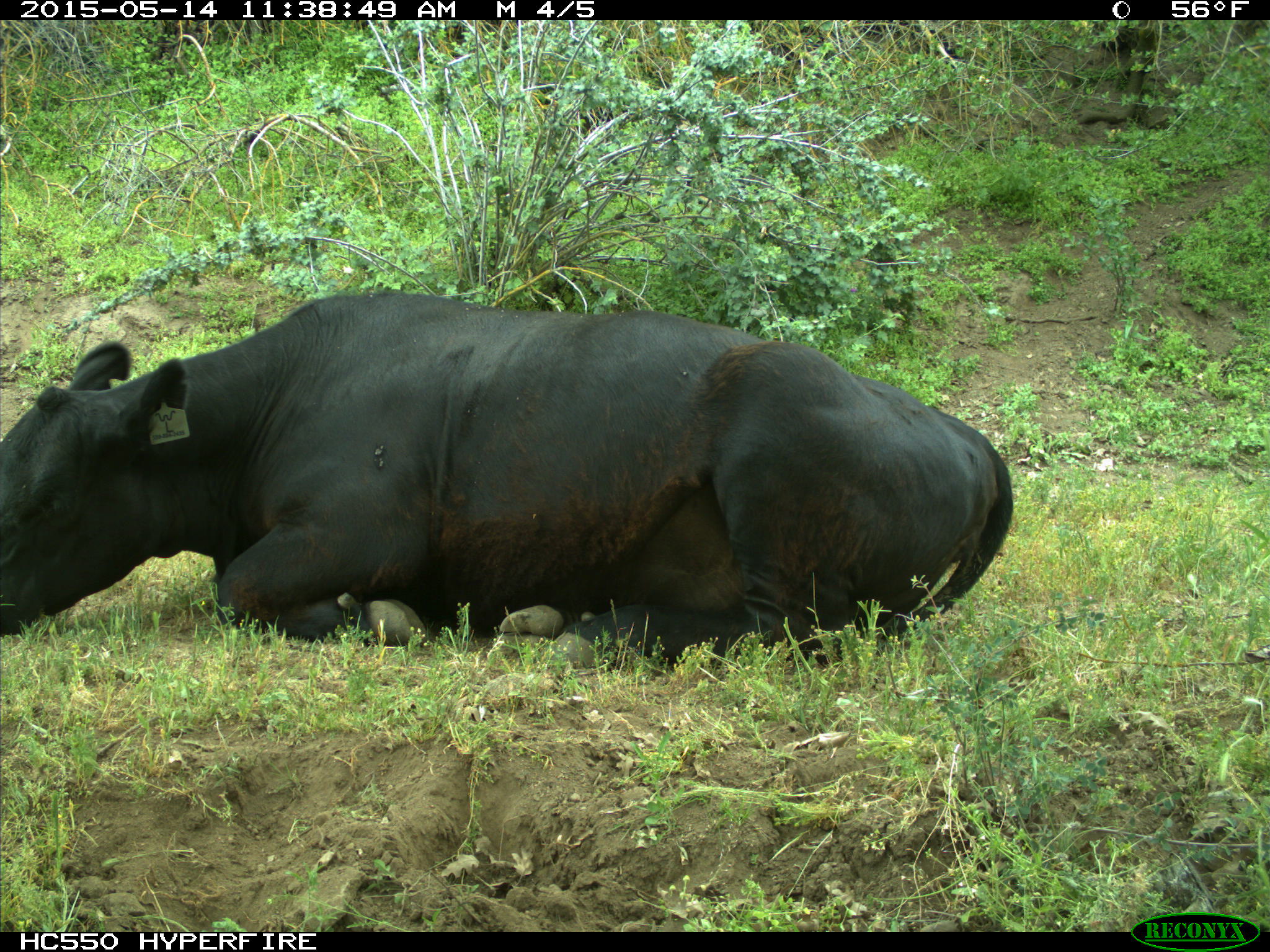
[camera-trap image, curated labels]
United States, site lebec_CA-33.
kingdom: Animalia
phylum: Chordata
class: Mammalia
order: Artiodactyla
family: Bovidae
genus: Bos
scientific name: Bos taurus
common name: domestic cow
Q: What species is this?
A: Bos taurus (domestic cow).